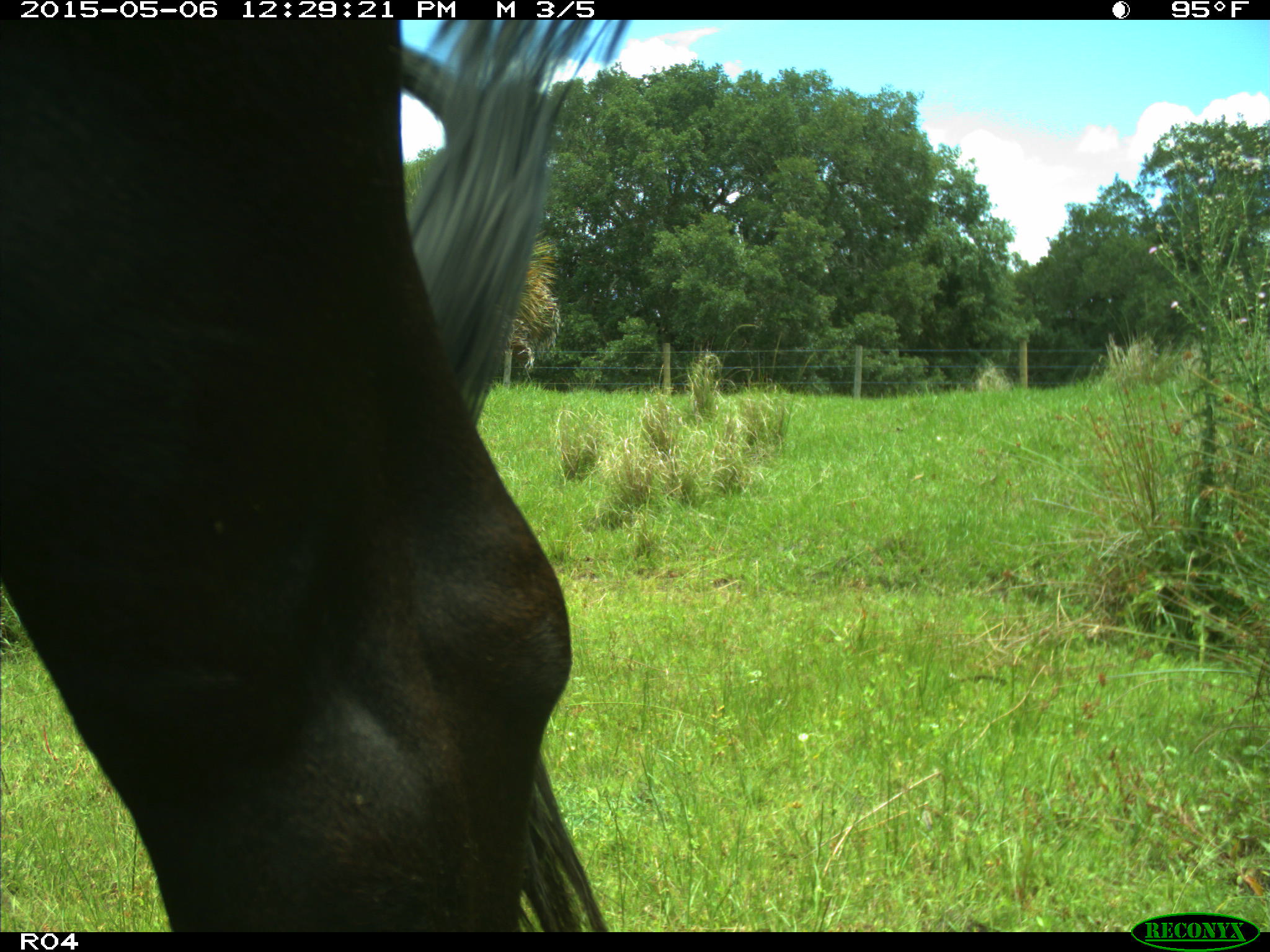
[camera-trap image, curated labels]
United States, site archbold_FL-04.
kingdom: Animalia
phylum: Chordata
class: Mammalia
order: Artiodactyla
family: Bovidae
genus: Bos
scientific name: Bos taurus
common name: domestic cow